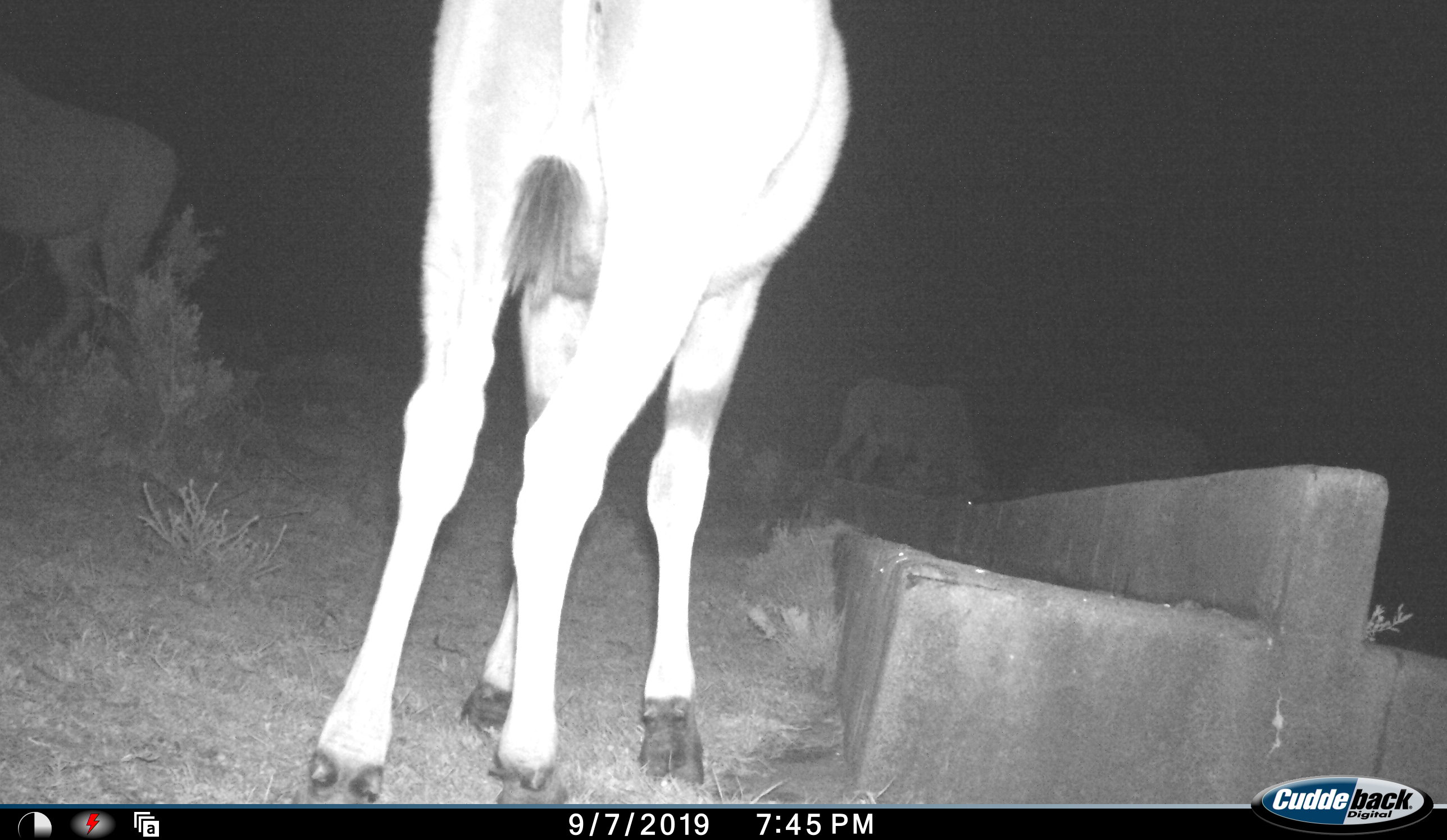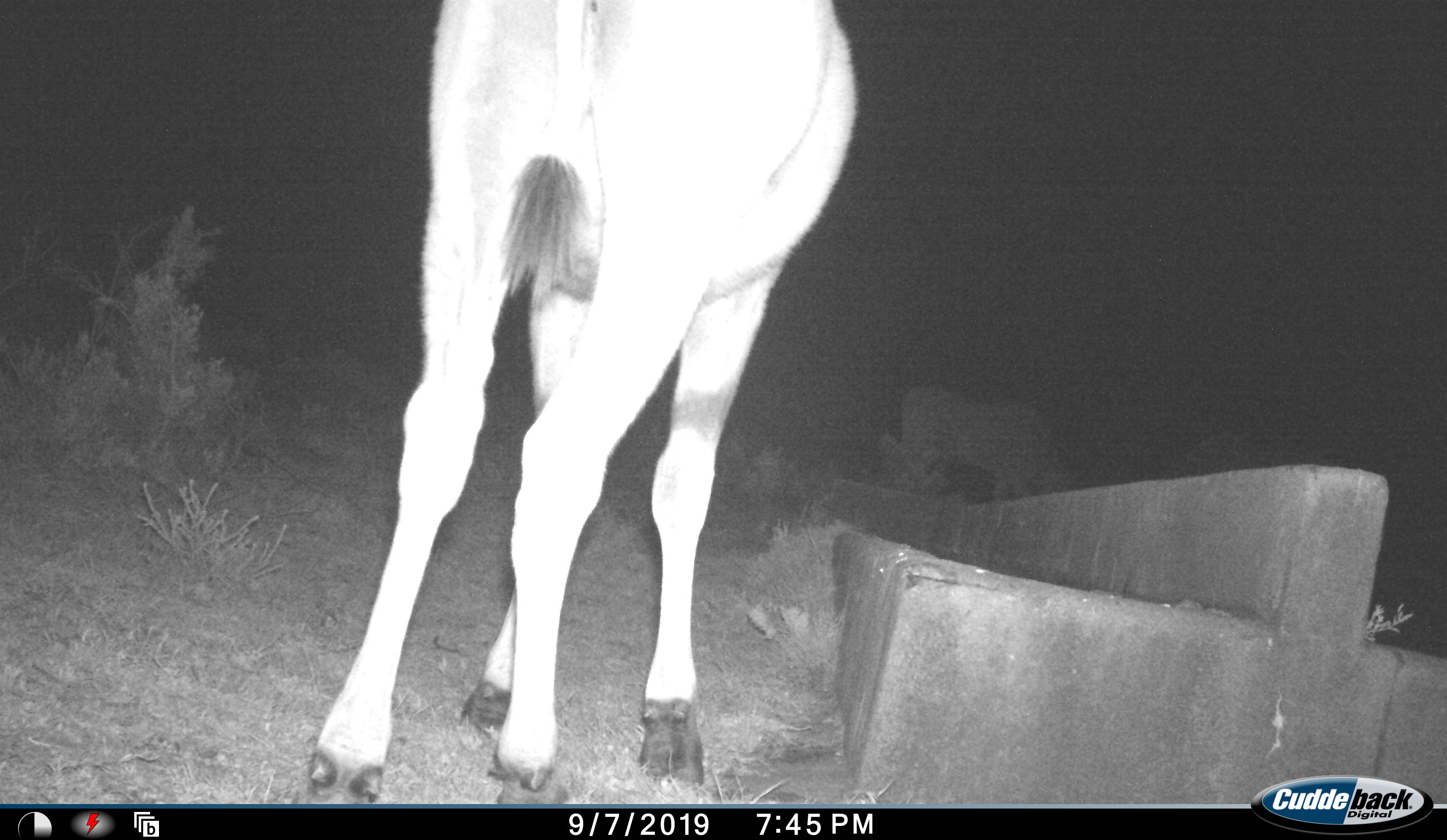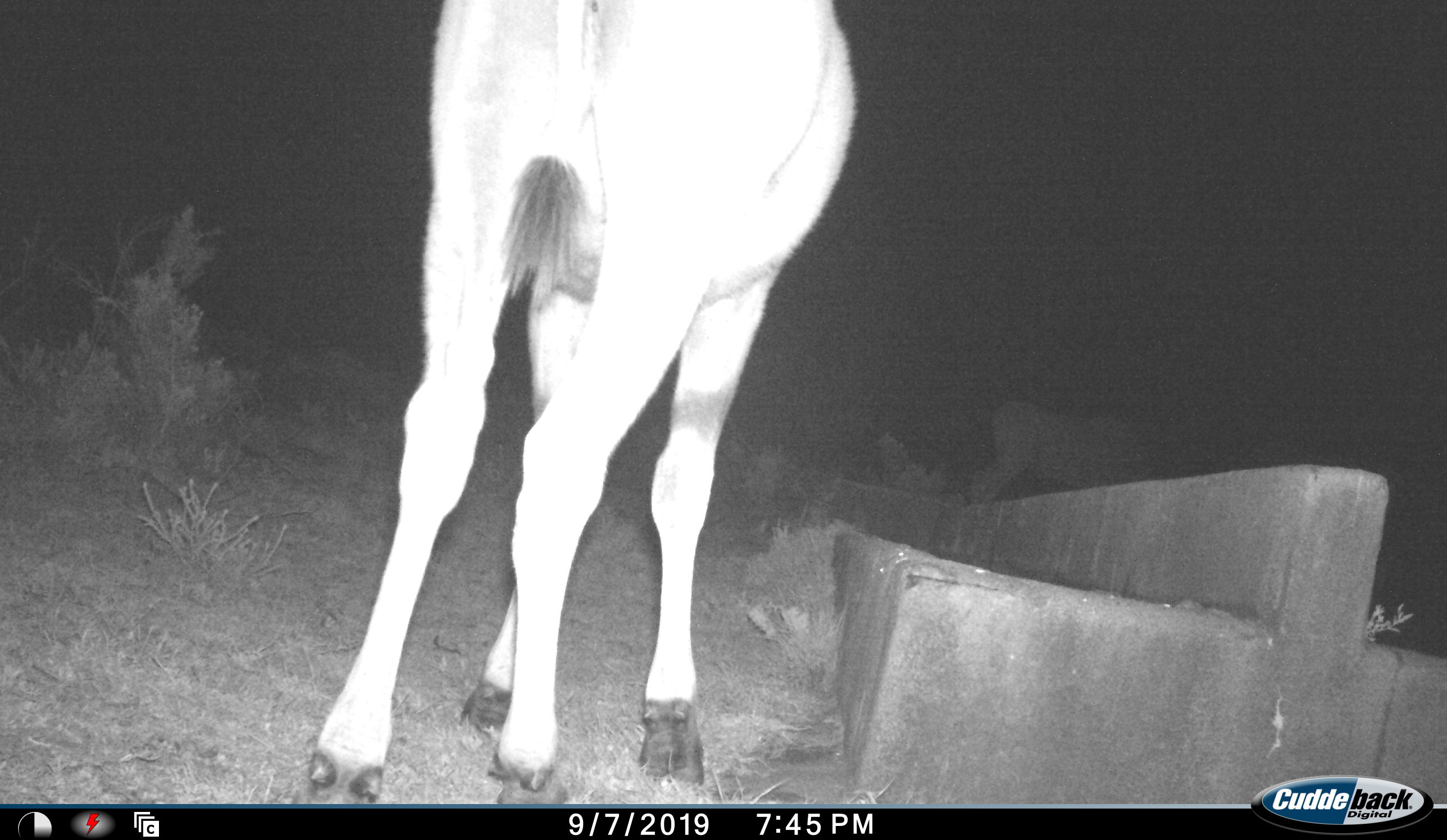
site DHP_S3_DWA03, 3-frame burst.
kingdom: Animalia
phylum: Chordata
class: Mammalia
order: Artiodactyla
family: Bovidae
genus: Tragelaphus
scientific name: Tragelaphus oryx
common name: eland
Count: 4.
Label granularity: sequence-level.